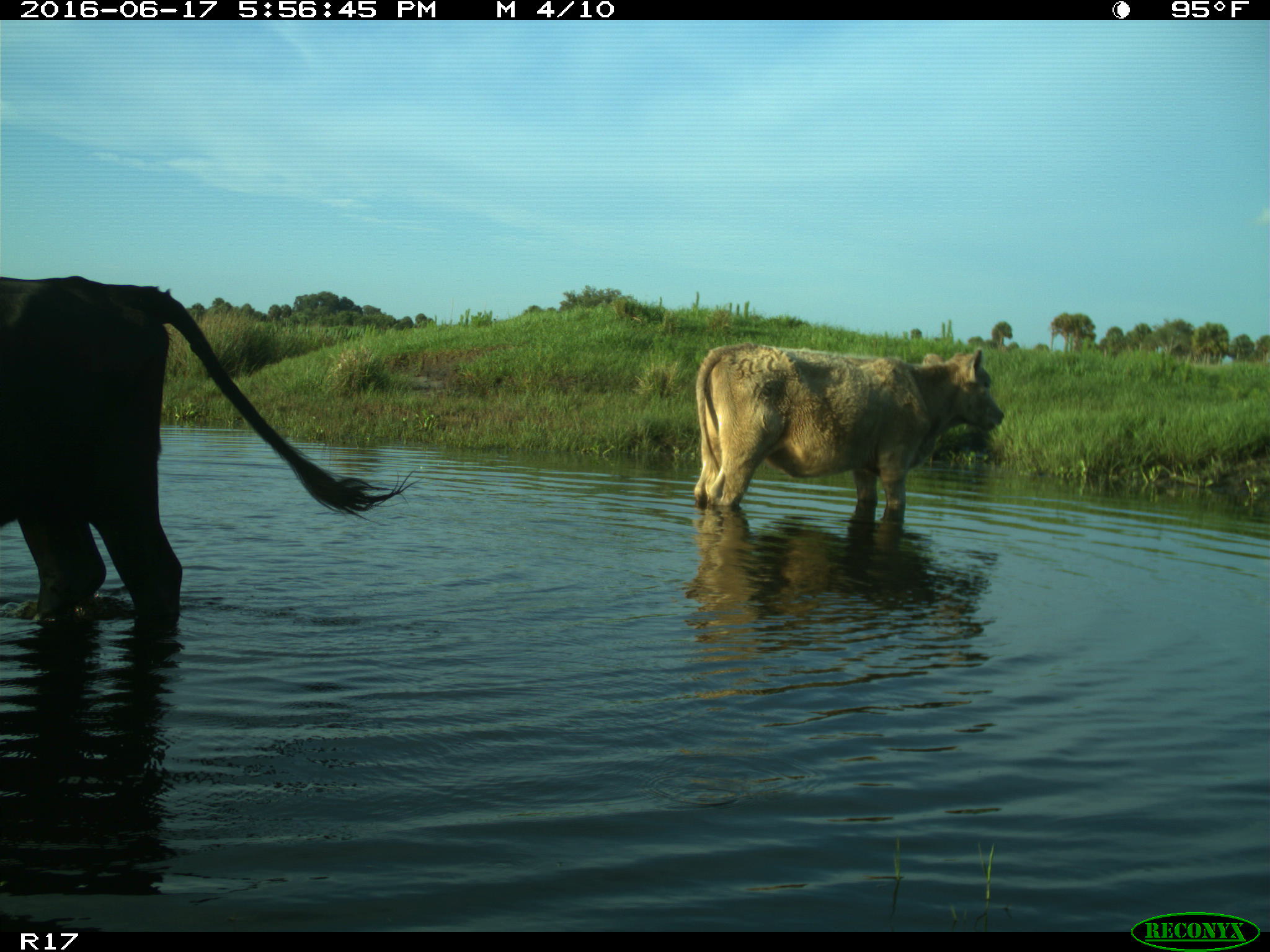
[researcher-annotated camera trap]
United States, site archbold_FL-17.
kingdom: Animalia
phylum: Chordata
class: Mammalia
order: Artiodactyla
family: Bovidae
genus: Bos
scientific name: Bos taurus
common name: domestic cow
Bos taurus (domestic cow).